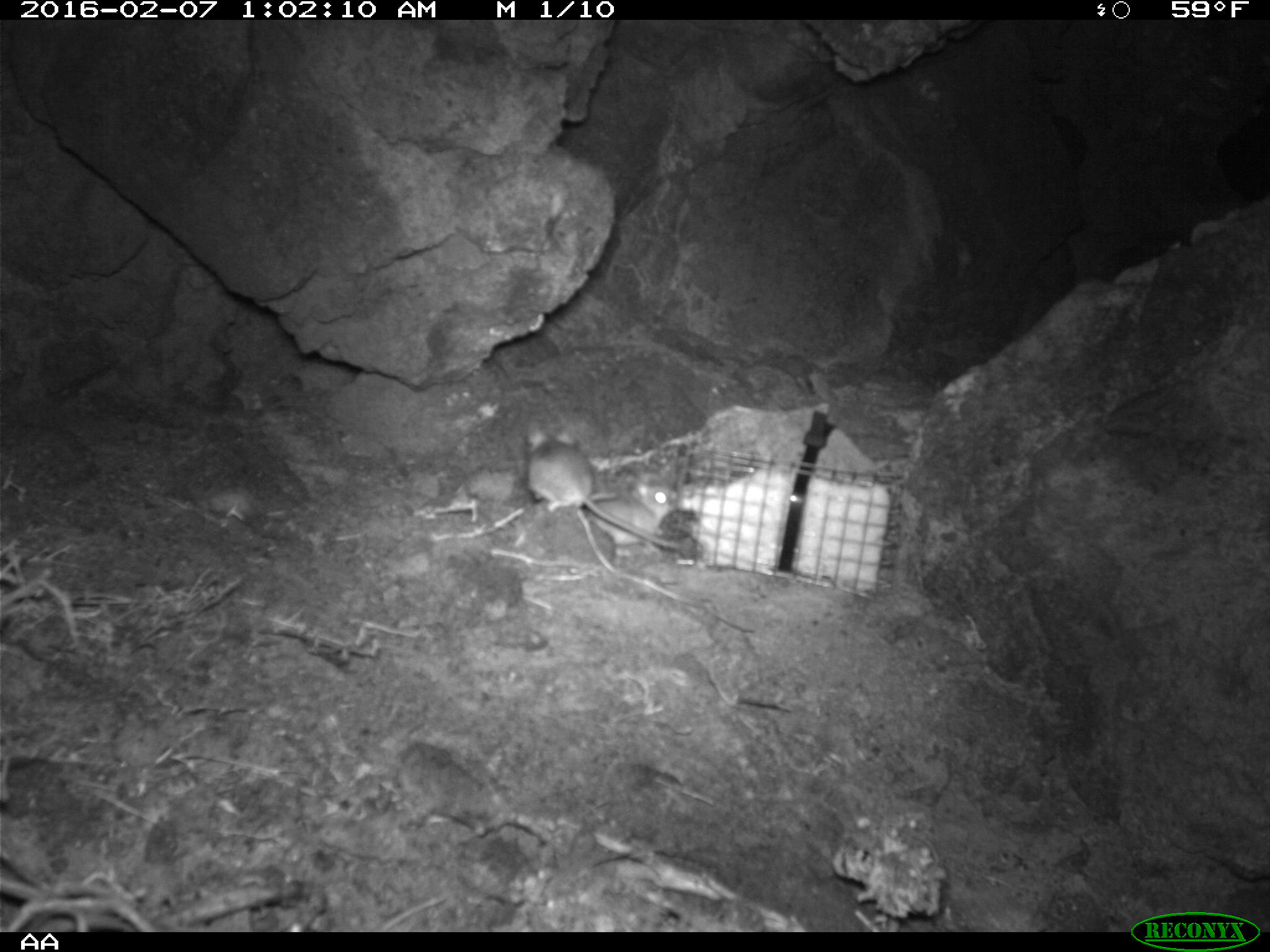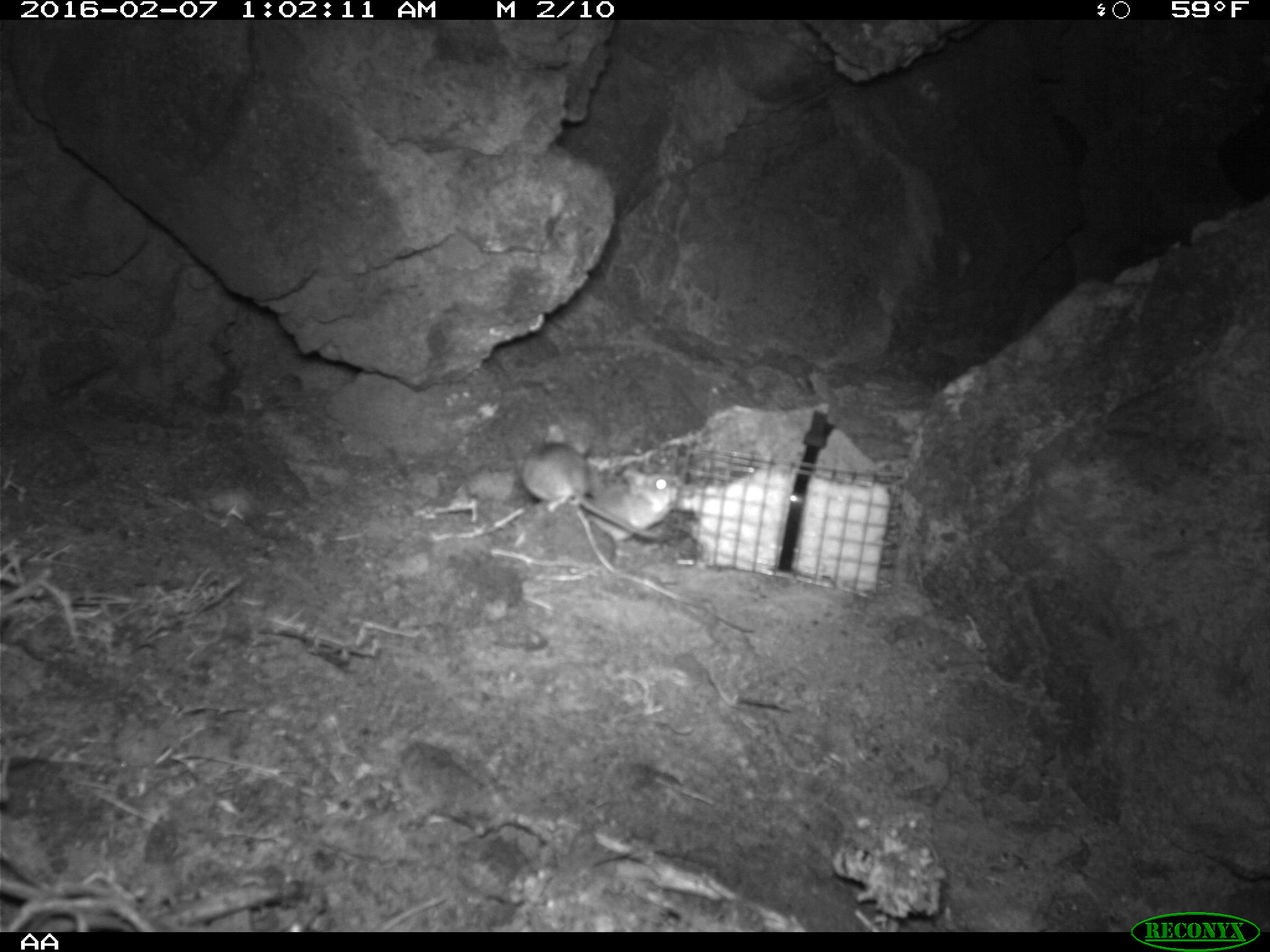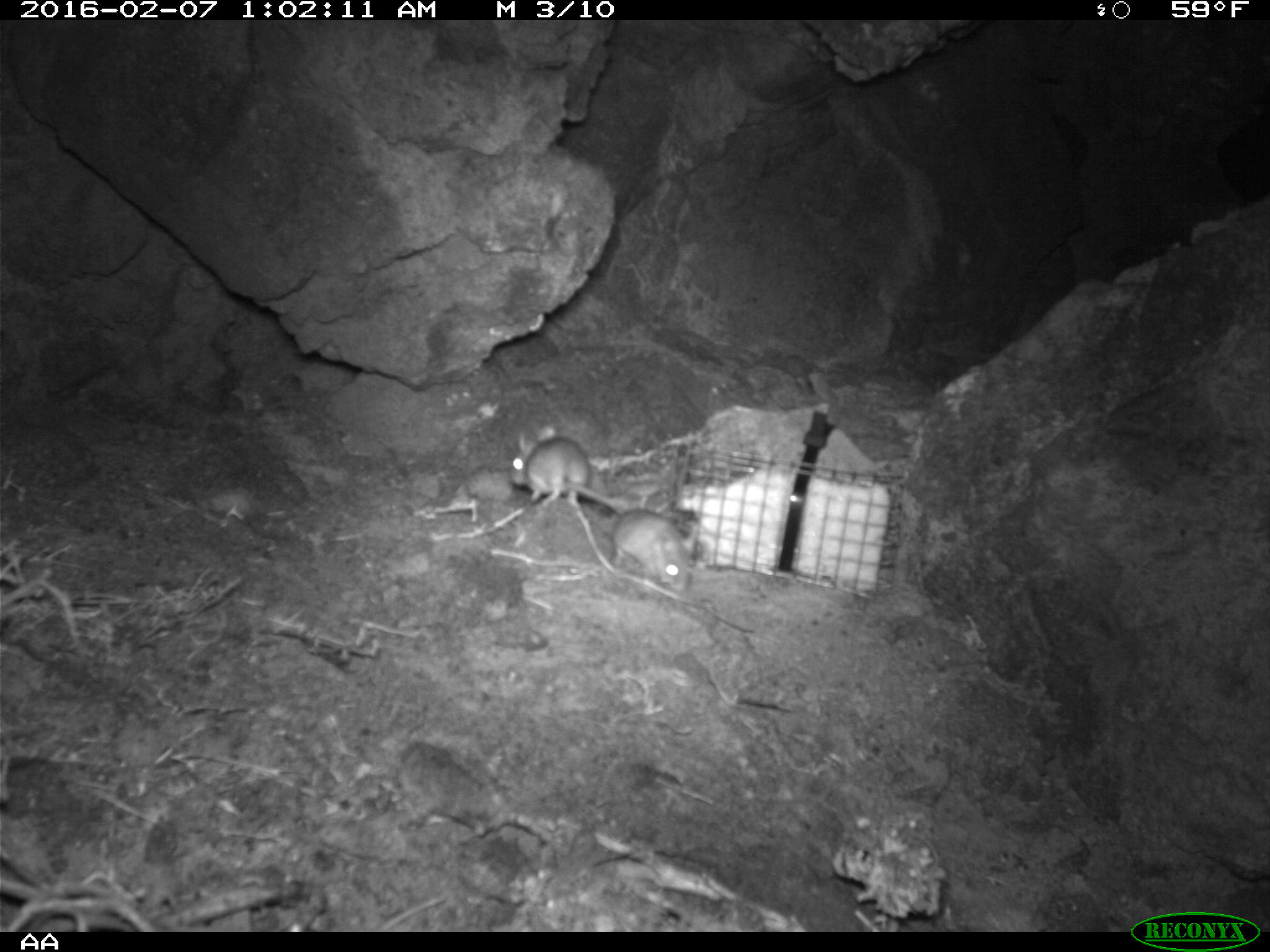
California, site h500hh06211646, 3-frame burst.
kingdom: Animalia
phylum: Chordata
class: Mammalia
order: Rodentia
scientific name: Rodentia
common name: rodent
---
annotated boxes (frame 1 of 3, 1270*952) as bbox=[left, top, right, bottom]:
rodent: bbox=[522, 421, 678, 549]; bbox=[585, 470, 678, 553]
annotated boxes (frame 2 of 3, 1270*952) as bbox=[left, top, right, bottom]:
rodent: bbox=[520, 423, 662, 539]; bbox=[582, 465, 681, 542]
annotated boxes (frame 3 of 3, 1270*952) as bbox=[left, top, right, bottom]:
rodent: bbox=[574, 486, 694, 593]; bbox=[513, 423, 623, 515]